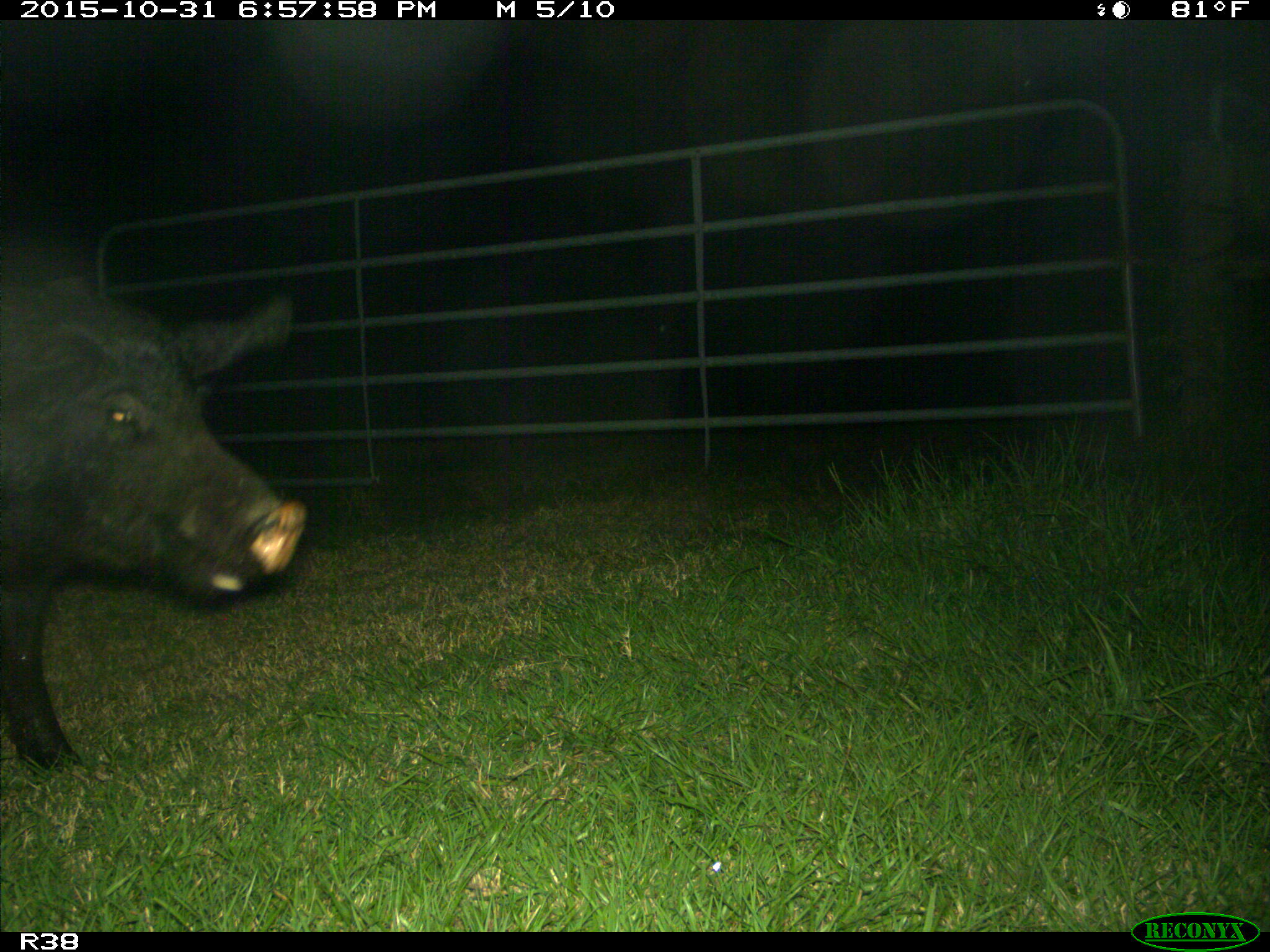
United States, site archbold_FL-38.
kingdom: Animalia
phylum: Chordata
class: Mammalia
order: Artiodactyla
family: Suidae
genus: Sus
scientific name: Sus scrofa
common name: wild boar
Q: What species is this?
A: Sus scrofa (wild boar).